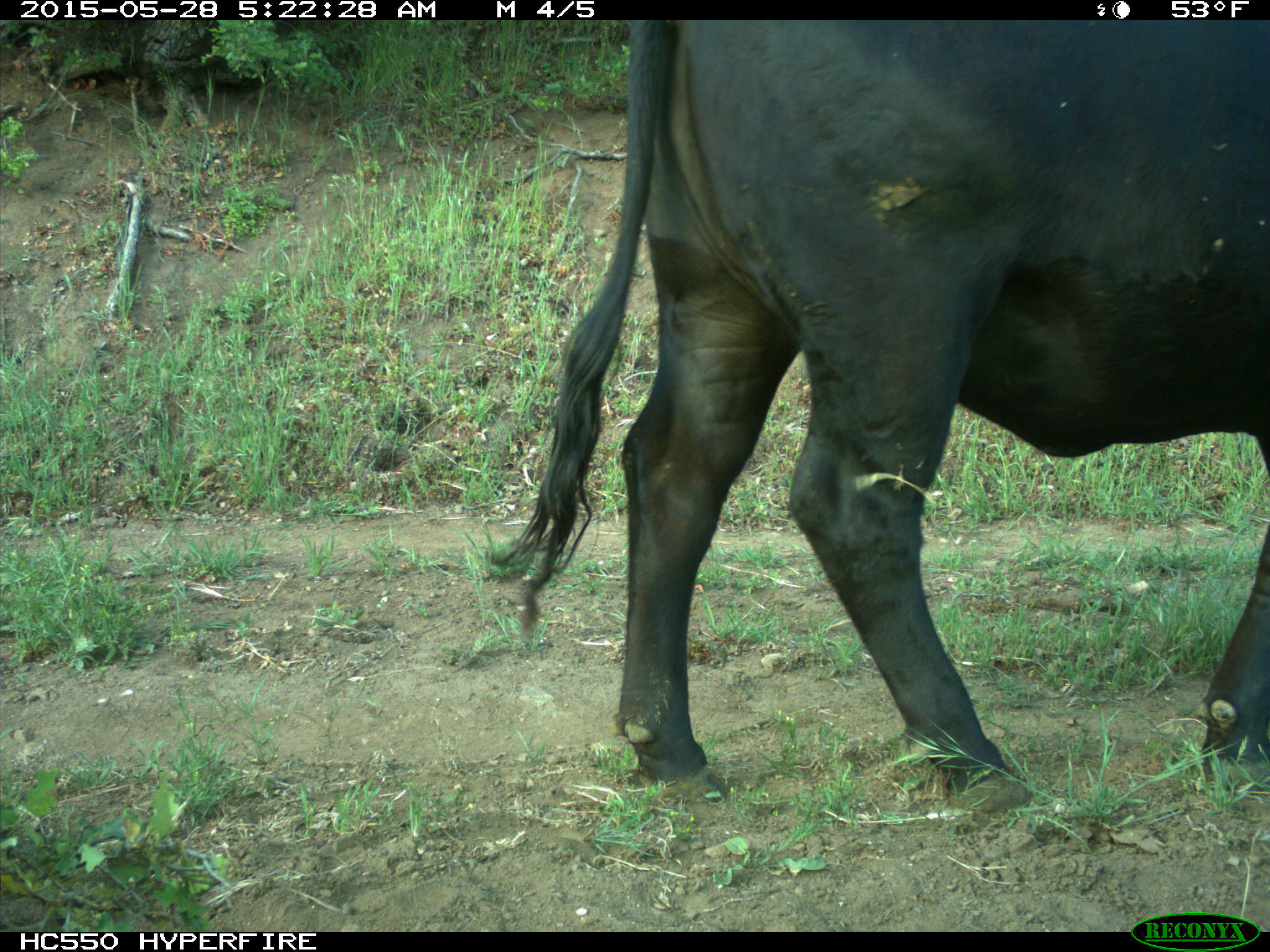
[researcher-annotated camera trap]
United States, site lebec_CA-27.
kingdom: Animalia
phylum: Chordata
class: Mammalia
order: Artiodactyla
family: Bovidae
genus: Bos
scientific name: Bos taurus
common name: domestic cow